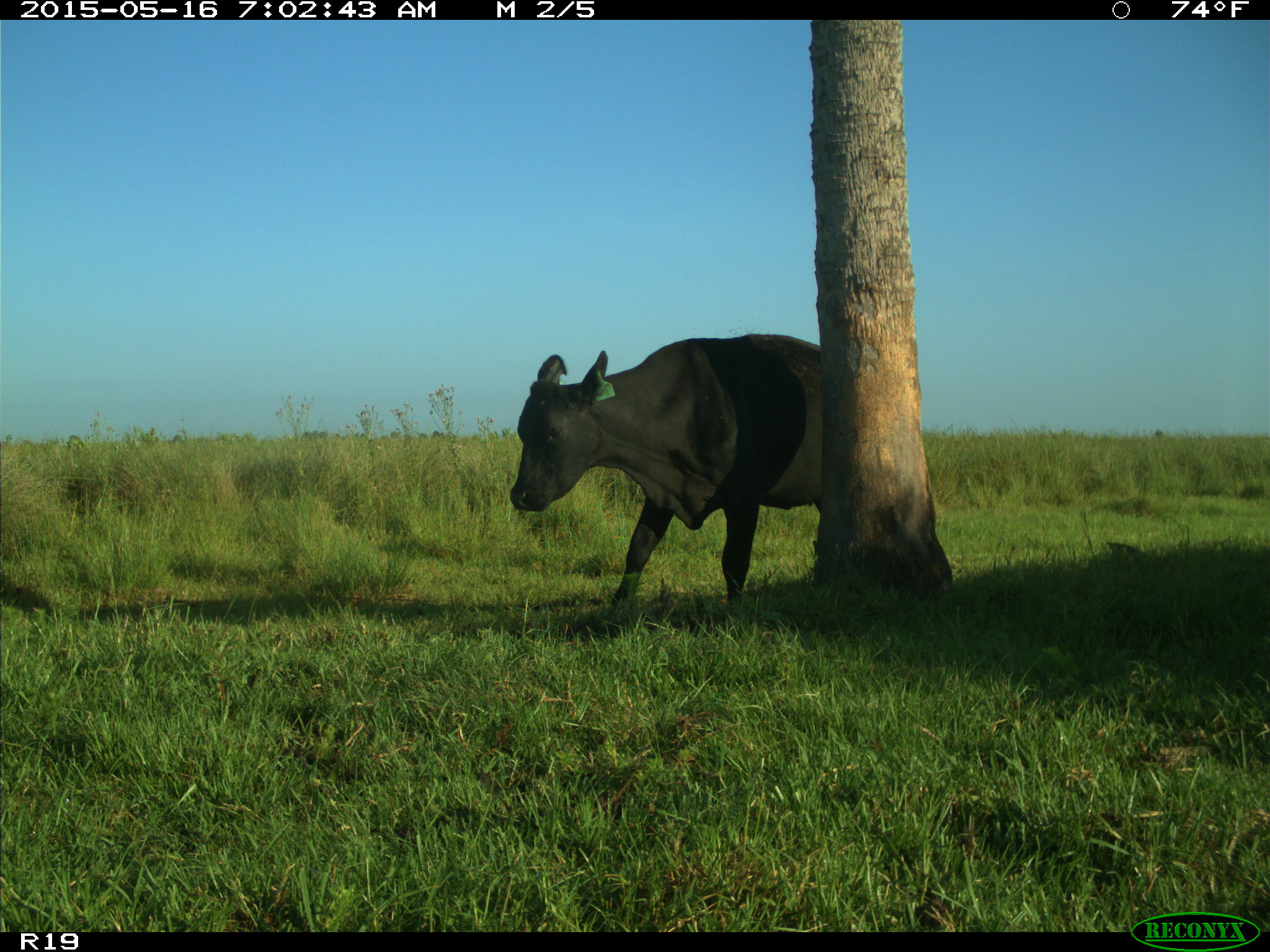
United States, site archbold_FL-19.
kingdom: Animalia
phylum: Chordata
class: Mammalia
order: Artiodactyla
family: Bovidae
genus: Bos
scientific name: Bos taurus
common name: domestic cow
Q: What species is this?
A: Bos taurus (domestic cow).